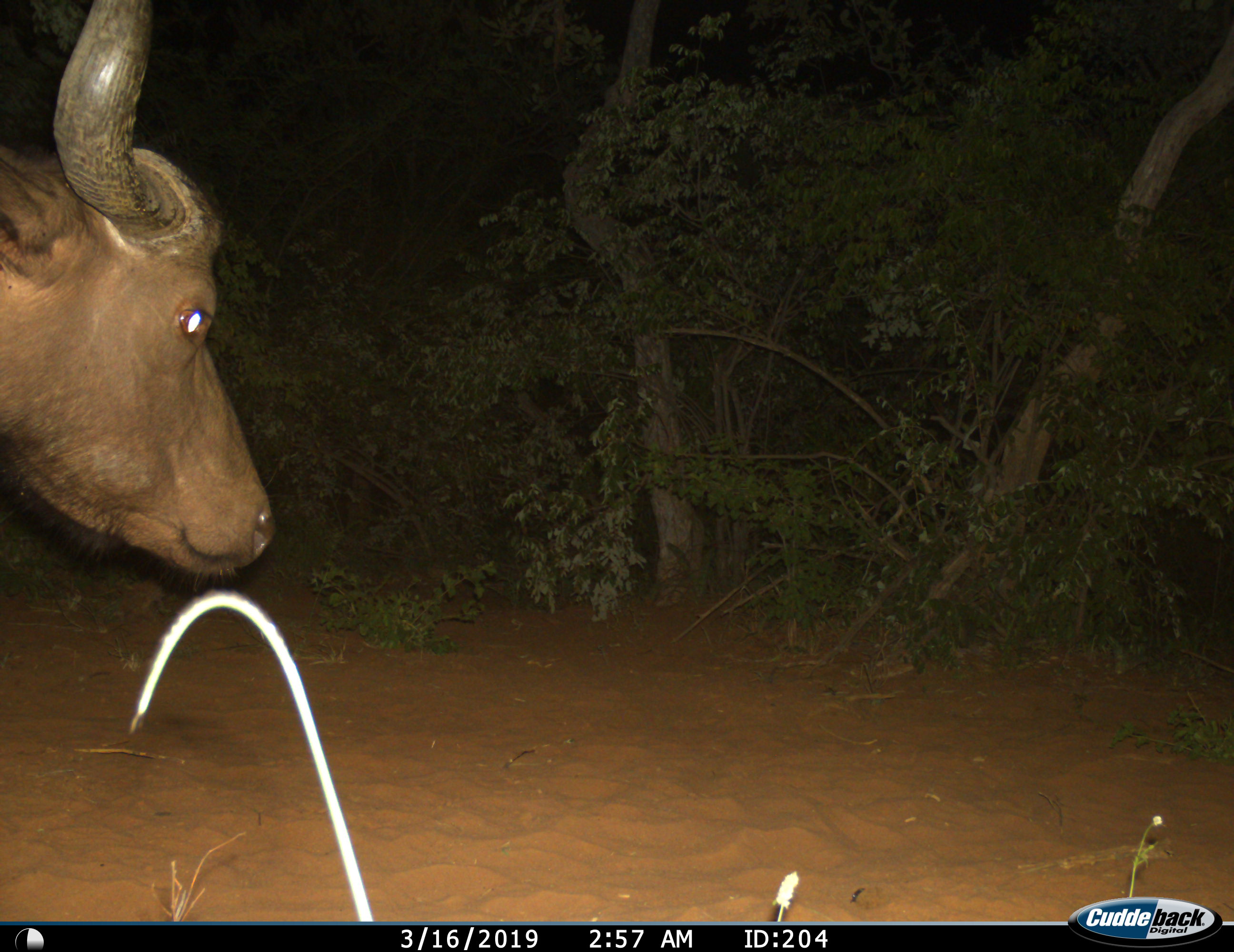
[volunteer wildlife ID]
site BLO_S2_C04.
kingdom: Animalia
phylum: Chordata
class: Mammalia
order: Artiodactyla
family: Bovidae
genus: Syncerus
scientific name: Syncerus caffer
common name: african buffalo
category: buffalo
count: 1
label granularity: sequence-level